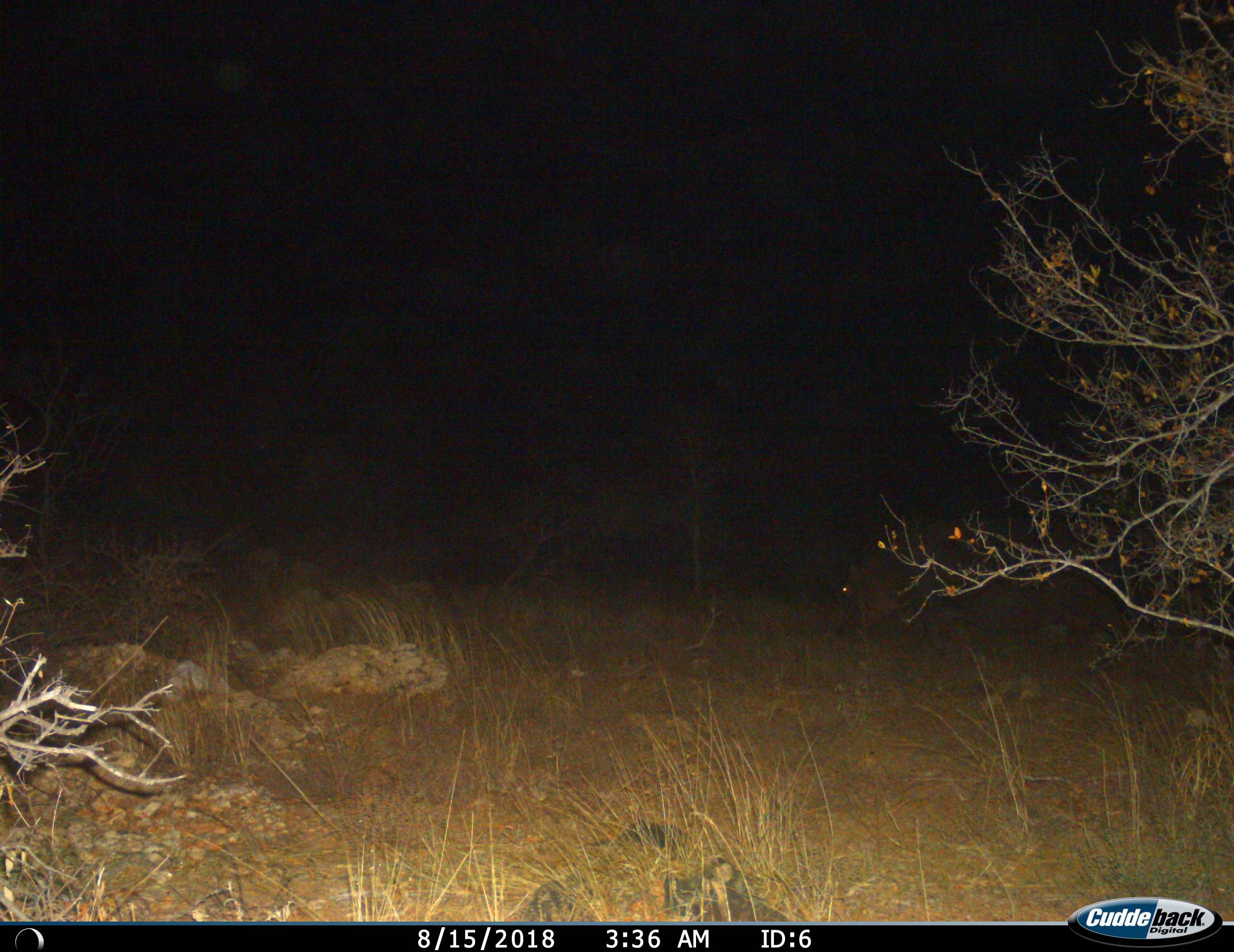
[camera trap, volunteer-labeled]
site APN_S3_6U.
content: unidentified animal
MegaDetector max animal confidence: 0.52